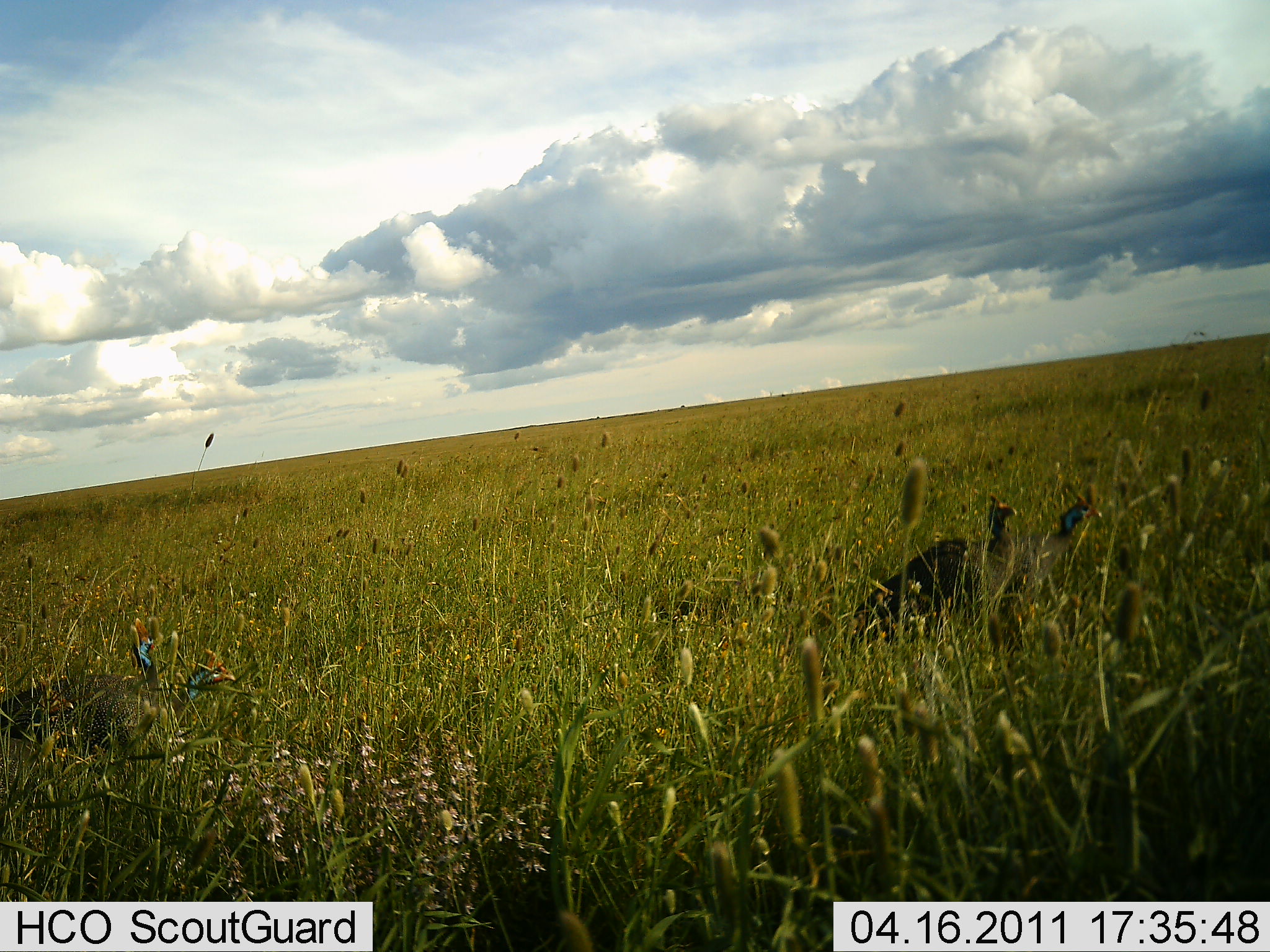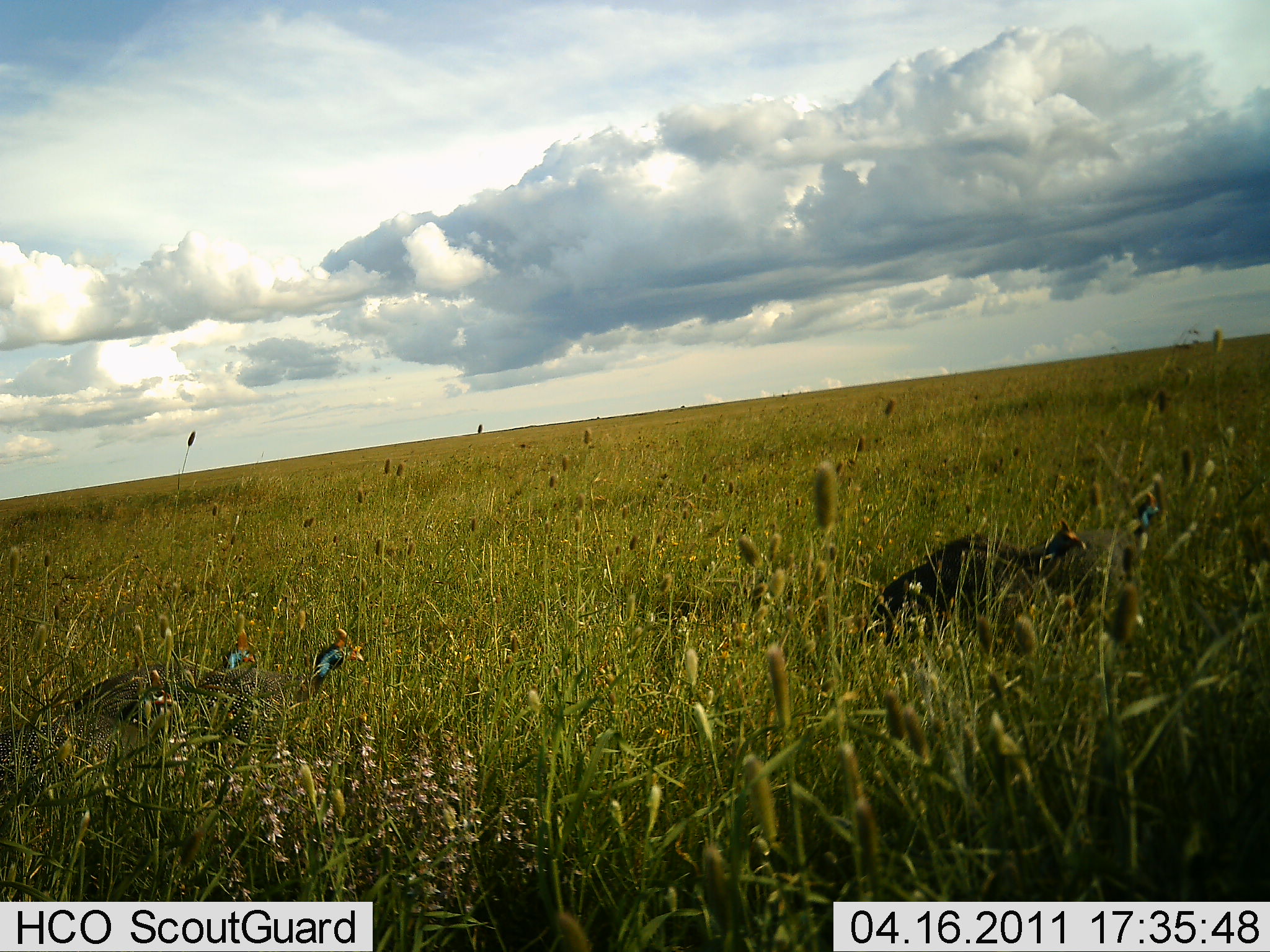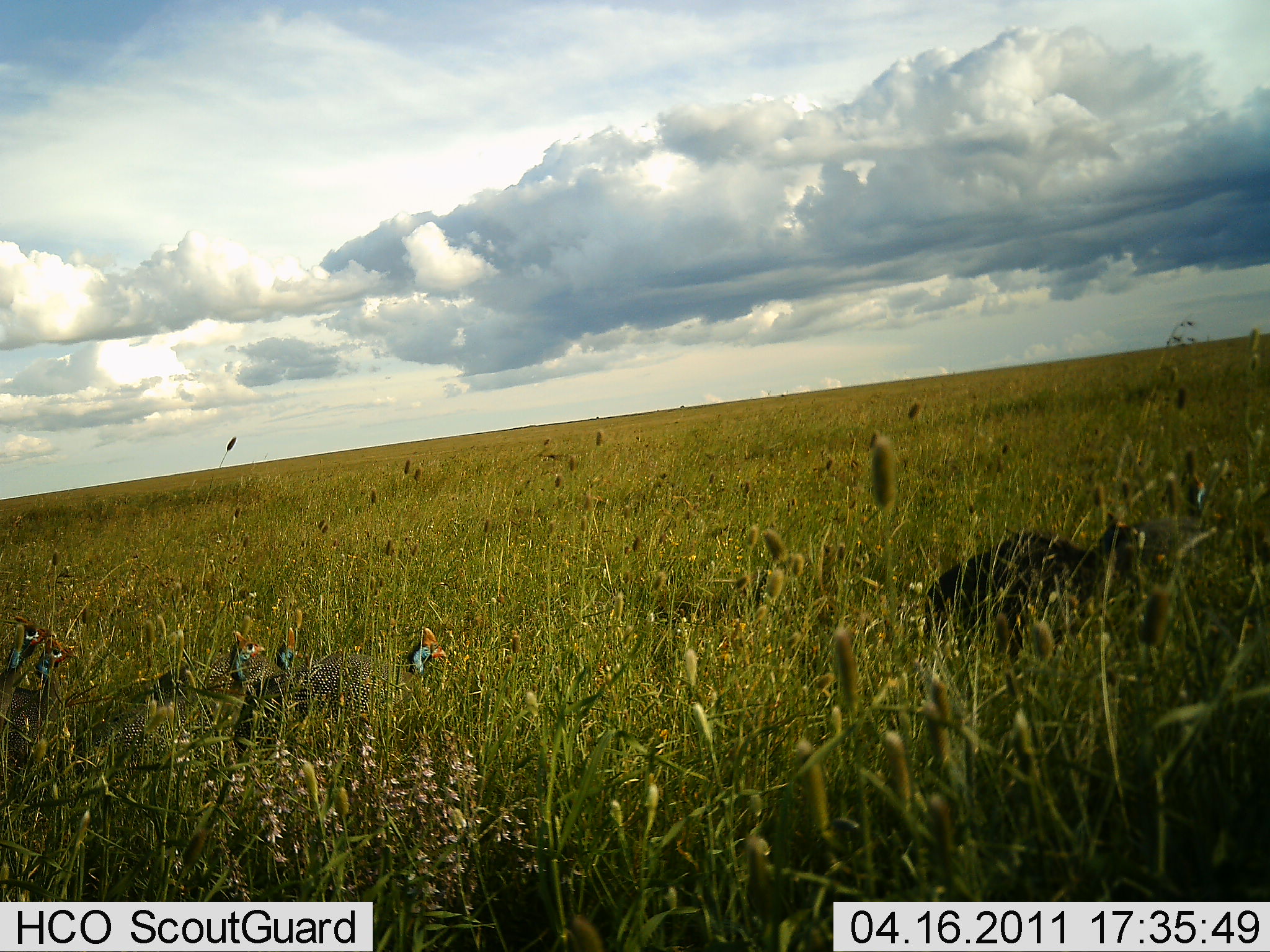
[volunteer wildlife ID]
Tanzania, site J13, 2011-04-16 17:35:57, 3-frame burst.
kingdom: Animalia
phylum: Chordata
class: Aves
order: Galliformes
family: Numididae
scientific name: Numididae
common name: guinea fowl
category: guineafowl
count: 7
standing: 0%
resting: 9%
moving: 91%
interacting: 0%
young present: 0%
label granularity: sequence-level